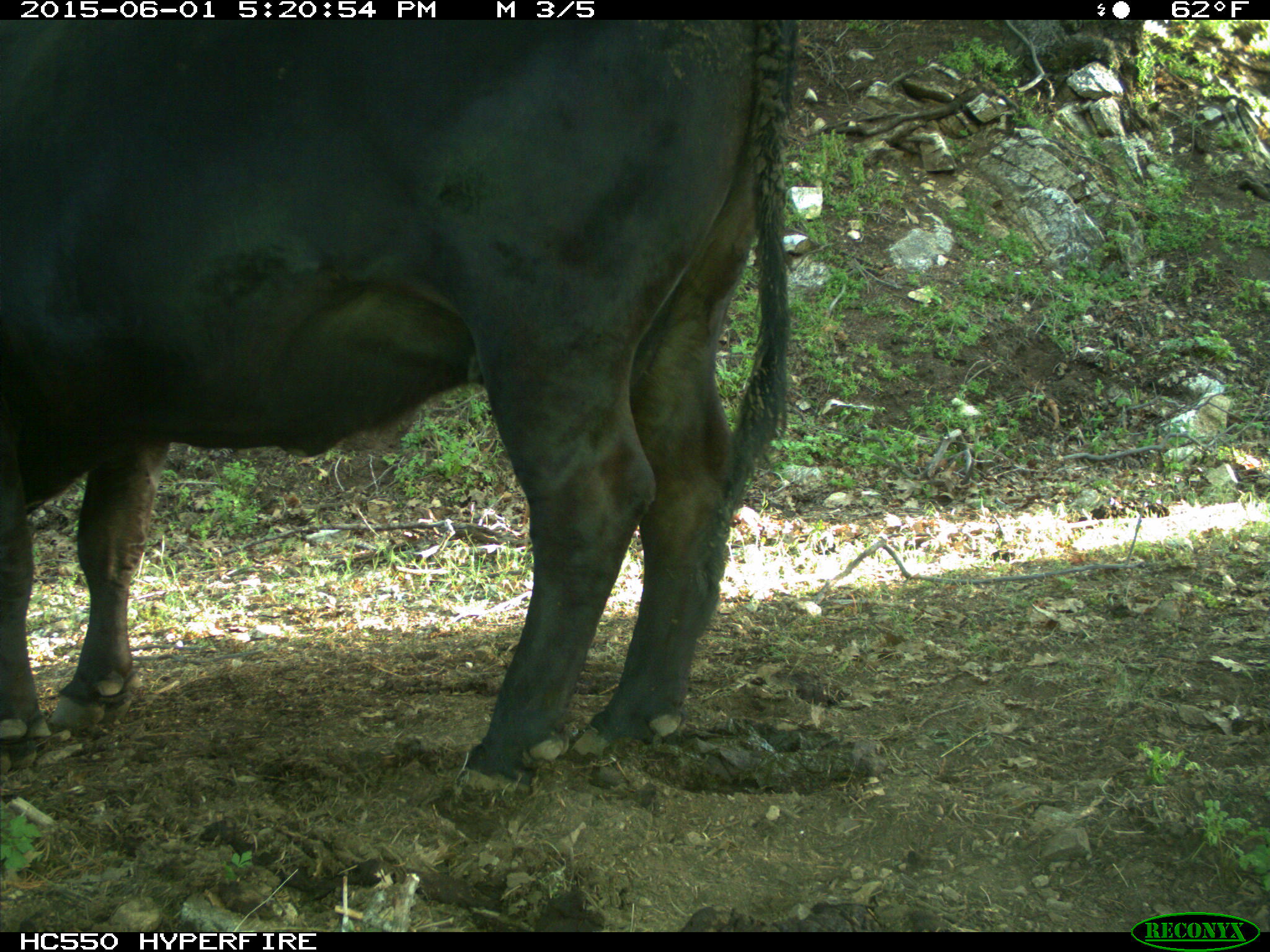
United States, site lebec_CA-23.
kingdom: Animalia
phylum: Chordata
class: Mammalia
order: Artiodactyla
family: Bovidae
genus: Bos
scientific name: Bos taurus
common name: domestic cow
Bos taurus (domestic cow).